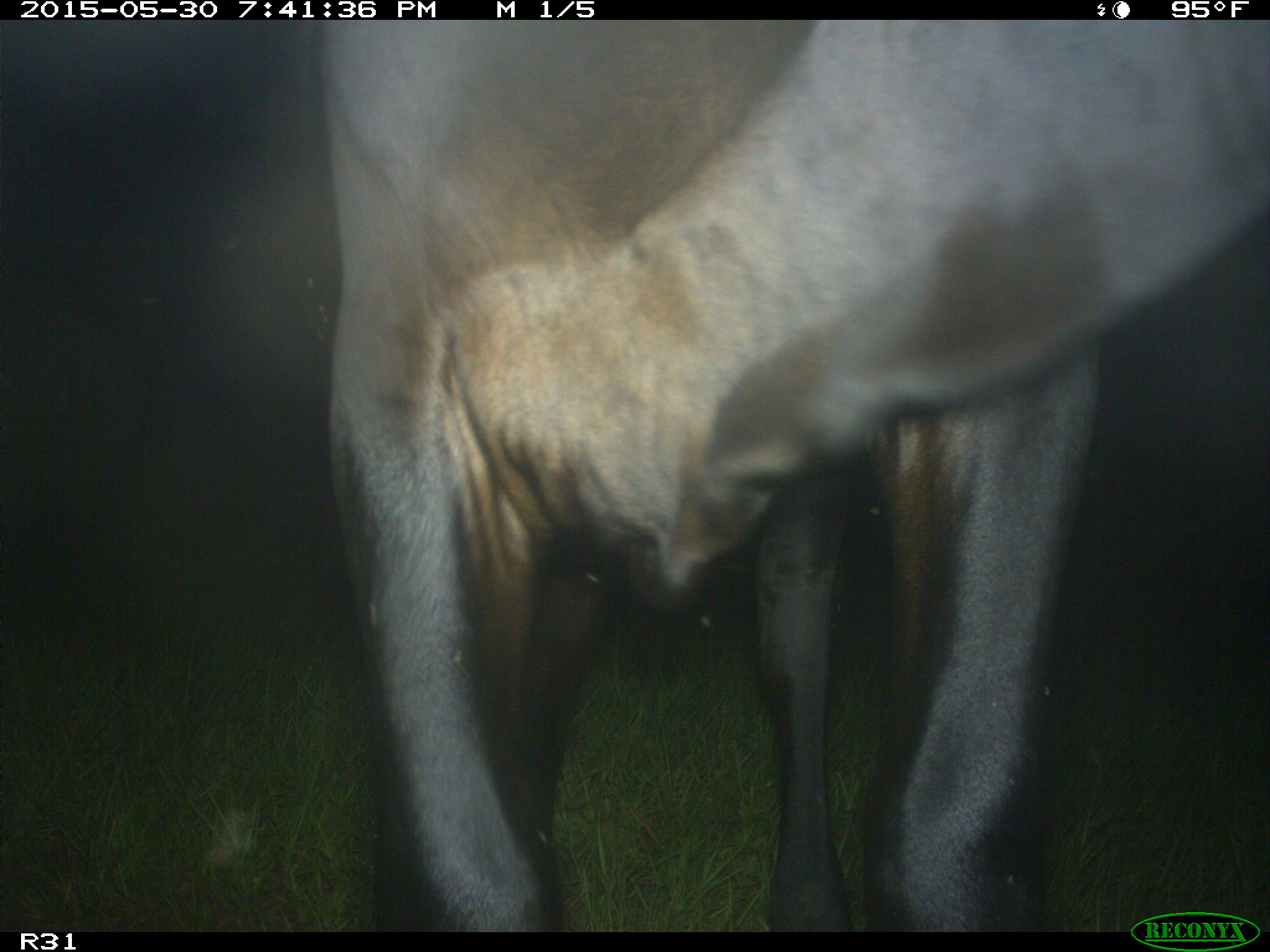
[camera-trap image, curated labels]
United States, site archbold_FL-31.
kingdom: Animalia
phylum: Chordata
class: Mammalia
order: Artiodactyla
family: Bovidae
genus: Bos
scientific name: Bos taurus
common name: domestic cow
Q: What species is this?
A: Bos taurus (domestic cow).